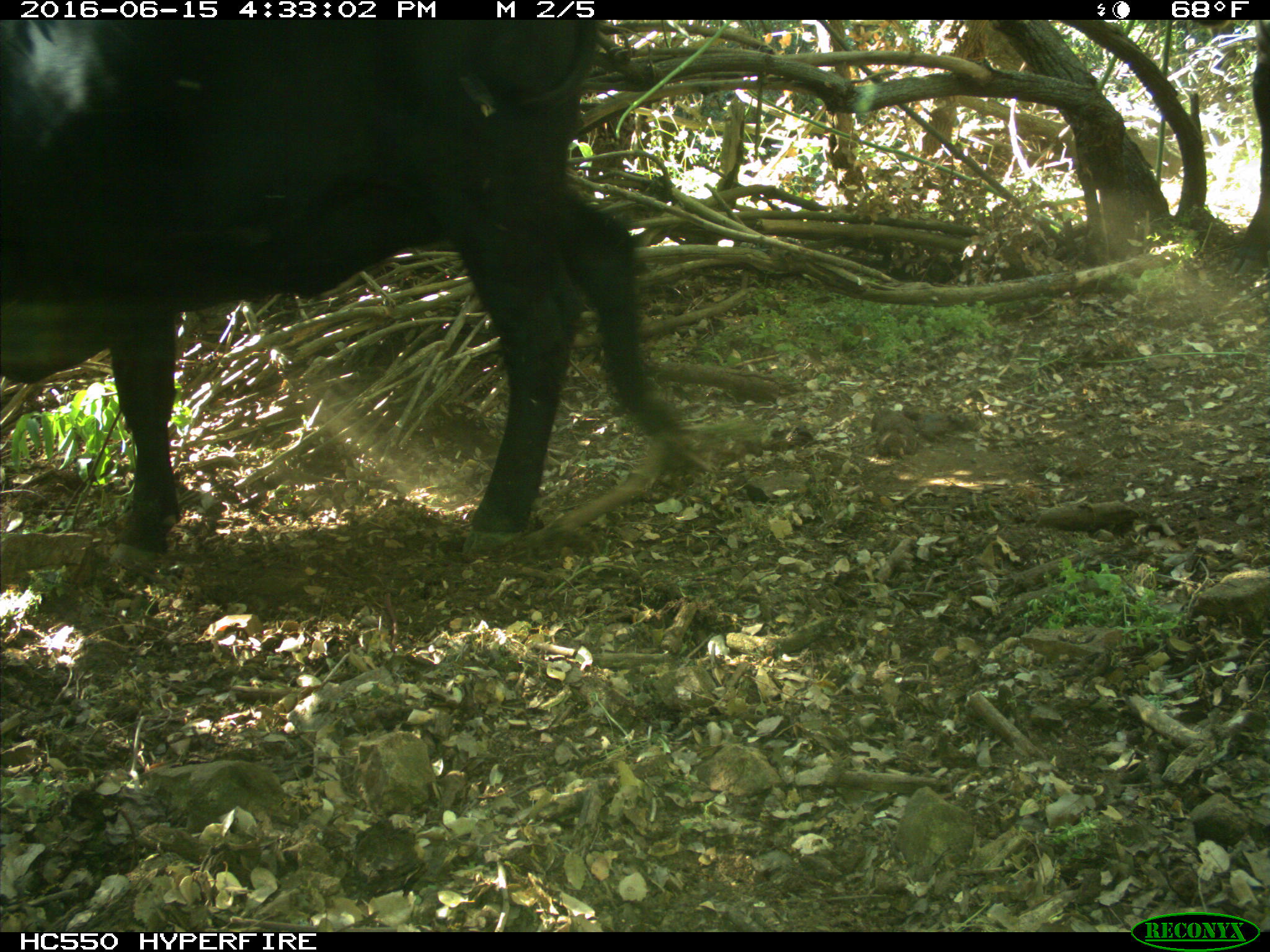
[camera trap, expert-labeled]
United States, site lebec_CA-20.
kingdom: Animalia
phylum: Chordata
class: Mammalia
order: Artiodactyla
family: Bovidae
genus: Bos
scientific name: Bos taurus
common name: domestic cow